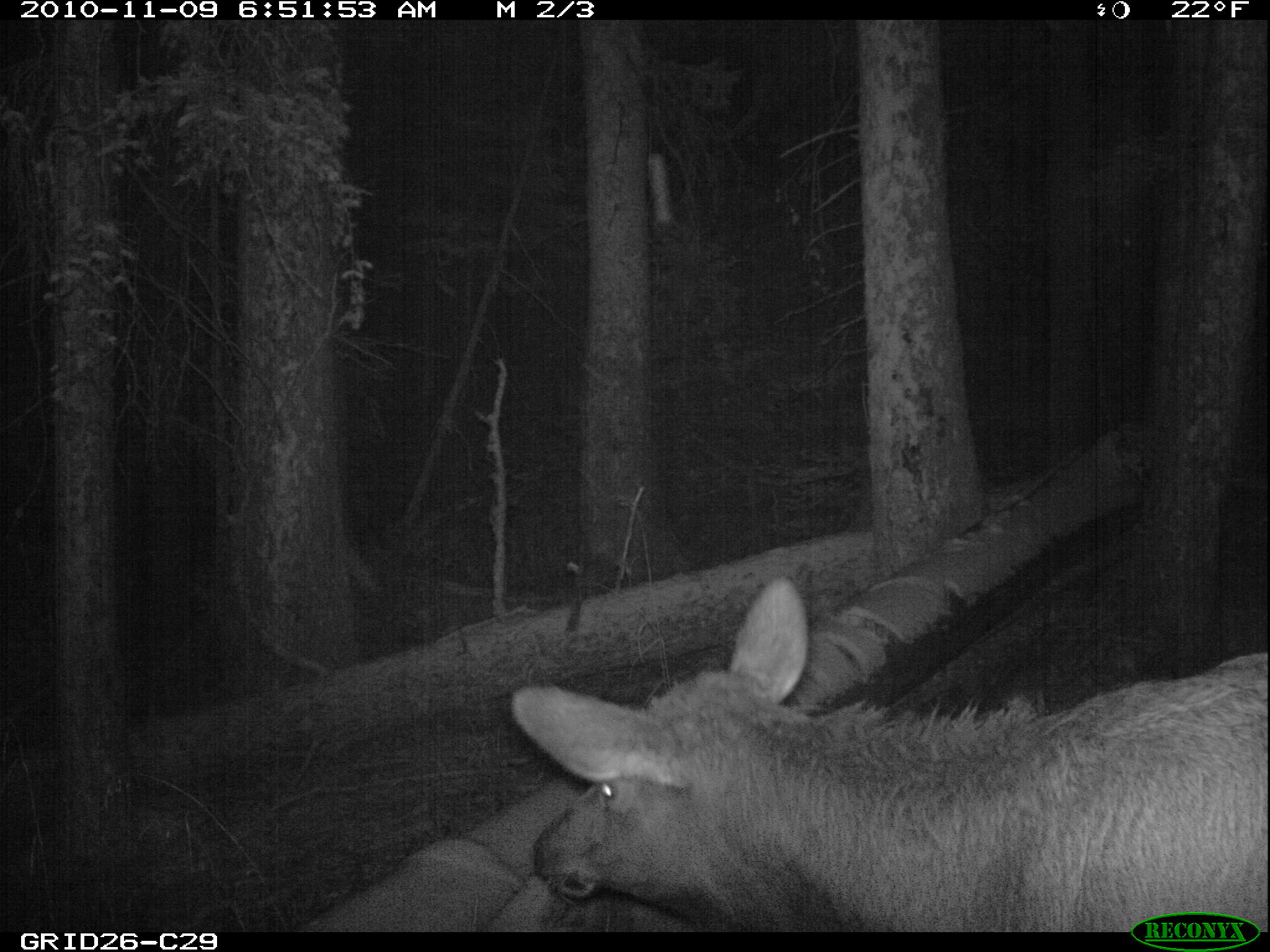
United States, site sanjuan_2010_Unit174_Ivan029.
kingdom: Animalia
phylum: Chordata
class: Mammalia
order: Artiodactyla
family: Cervidae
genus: Cervus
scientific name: Cervus elaphus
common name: red deer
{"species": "Cervus elaphus (red deer)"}